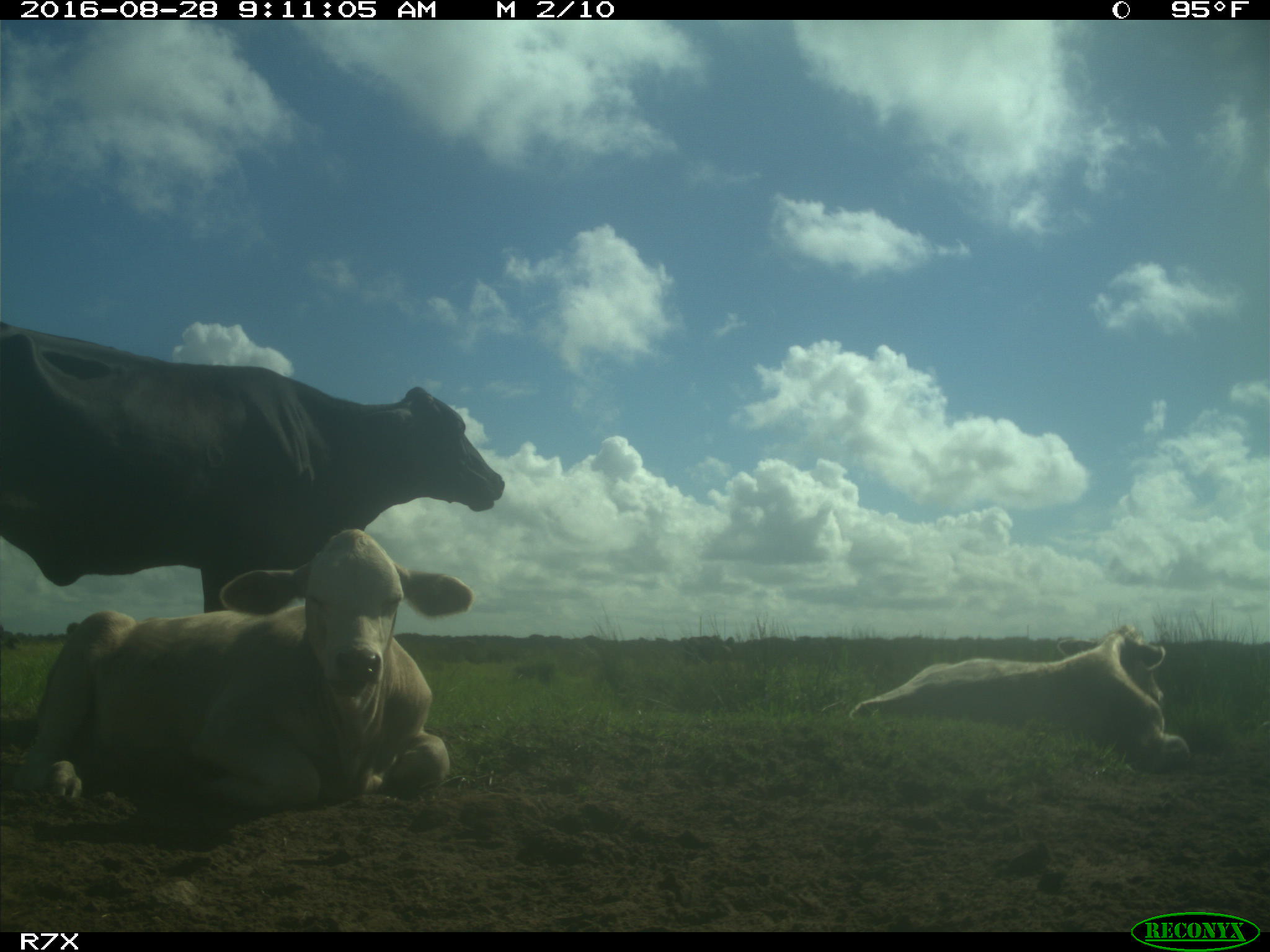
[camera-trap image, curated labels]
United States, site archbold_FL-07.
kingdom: Animalia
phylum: Chordata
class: Mammalia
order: Artiodactyla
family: Bovidae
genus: Bos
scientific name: Bos taurus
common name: domestic cow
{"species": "Bos taurus (domestic cow)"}